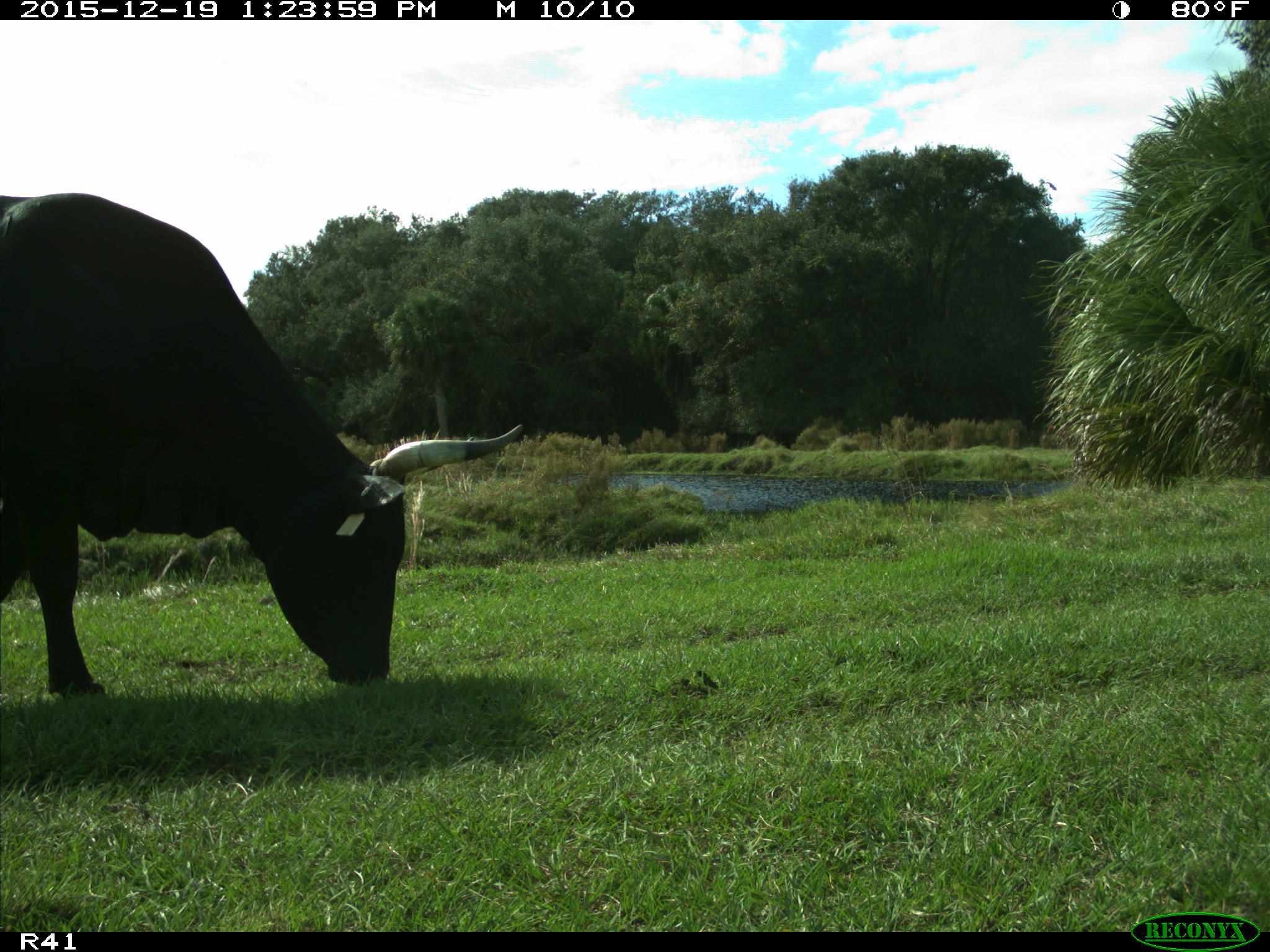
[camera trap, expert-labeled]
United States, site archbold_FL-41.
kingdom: Animalia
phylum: Chordata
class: Mammalia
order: Artiodactyla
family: Bovidae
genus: Bos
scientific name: Bos taurus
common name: domestic cow